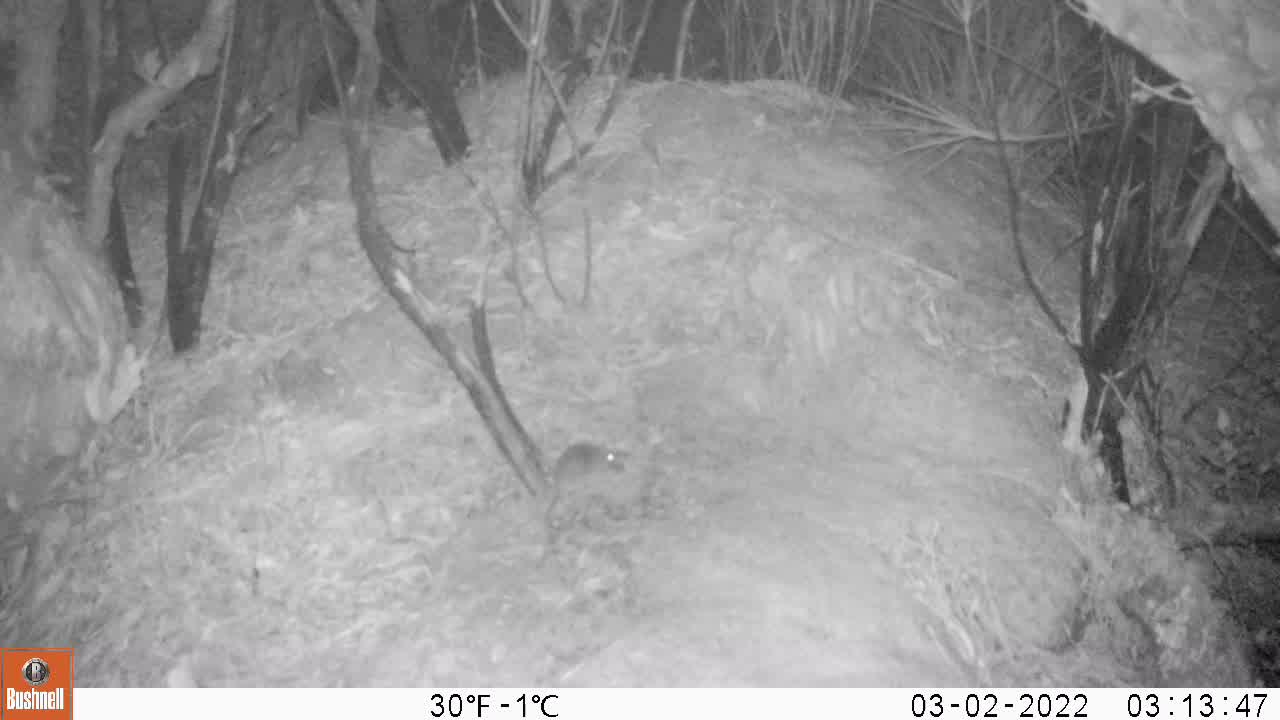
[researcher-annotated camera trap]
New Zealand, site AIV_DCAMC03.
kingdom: Animalia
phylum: Chordata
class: Mammalia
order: Rodentia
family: Muridae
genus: Mus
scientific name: Mus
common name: mouse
Mouse (Mus).